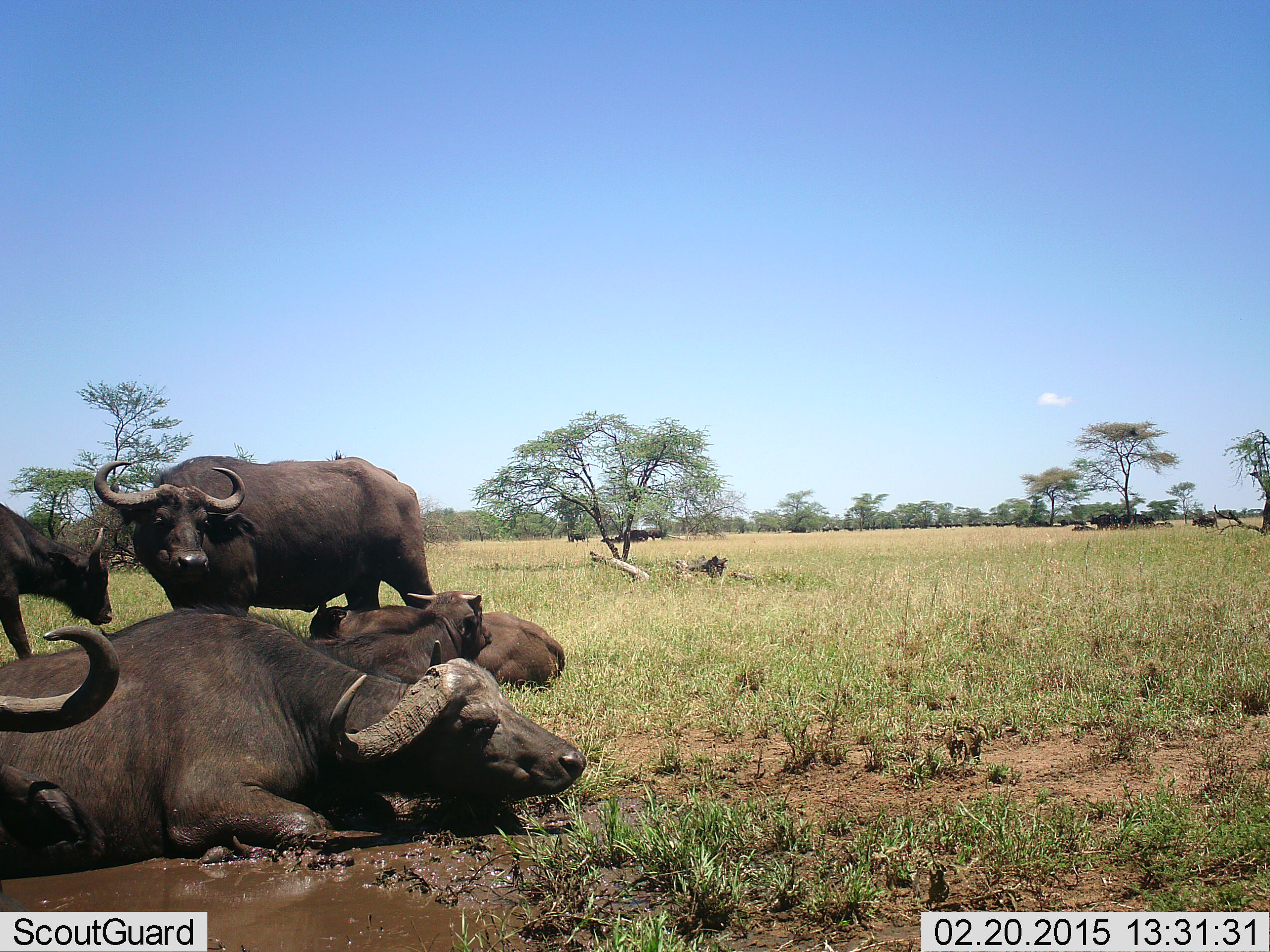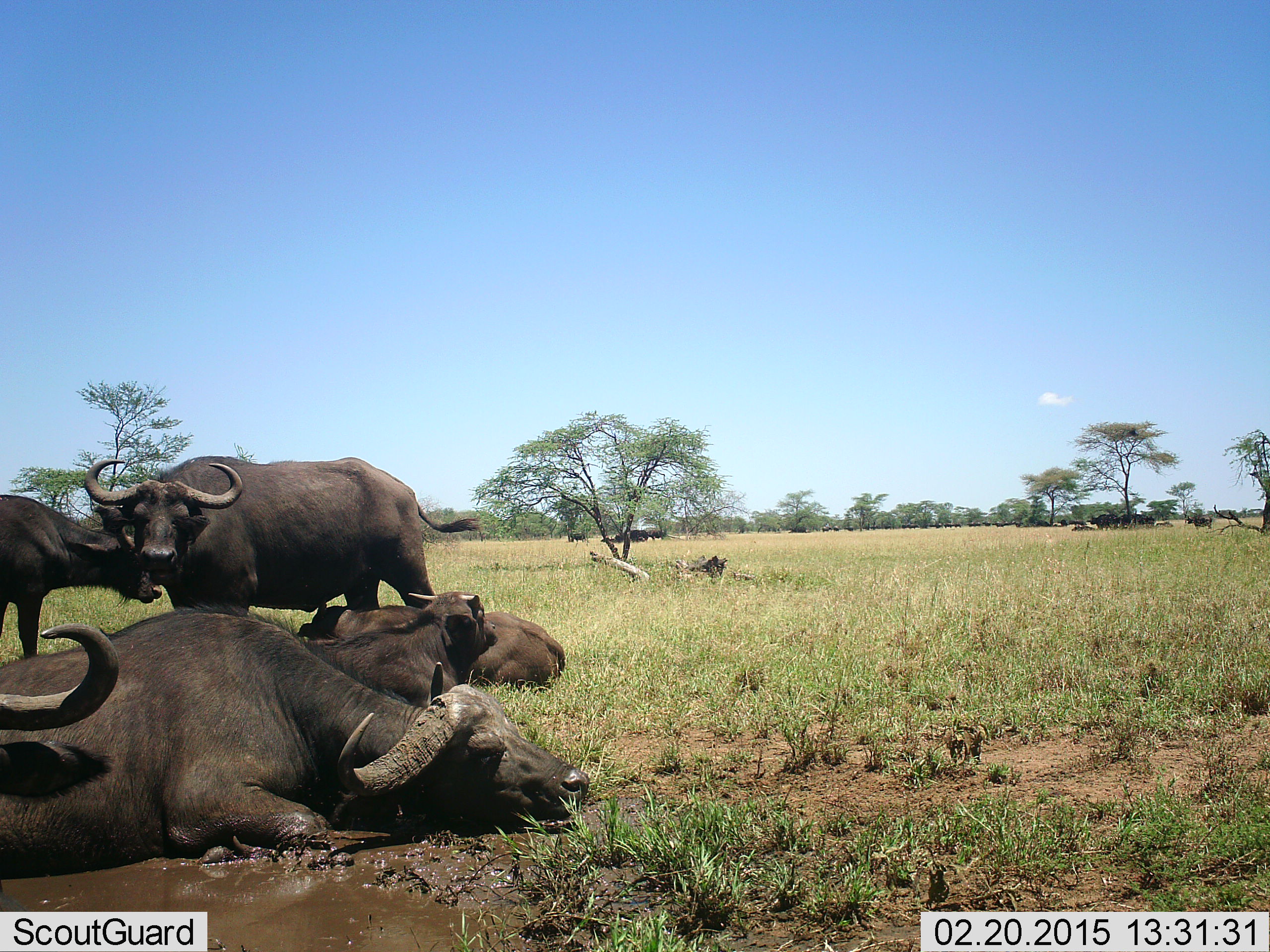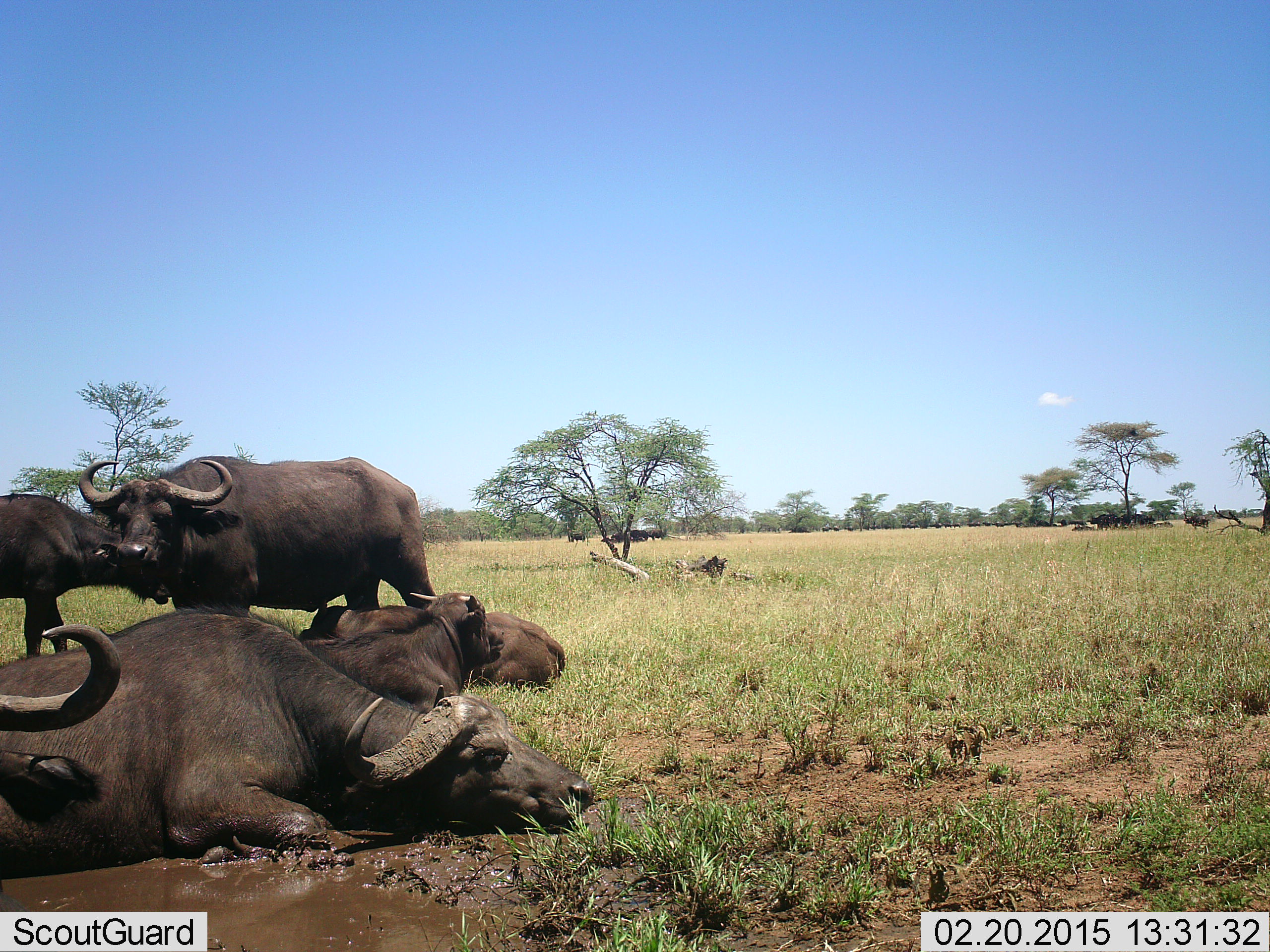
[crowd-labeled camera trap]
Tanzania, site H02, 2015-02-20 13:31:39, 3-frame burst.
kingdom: Animalia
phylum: Chordata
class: Mammalia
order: Artiodactyla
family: Bovidae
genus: Syncerus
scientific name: Syncerus caffer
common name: cape buffalo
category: buffalo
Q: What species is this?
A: Buffalo (cape buffalo) (Syncerus caffer).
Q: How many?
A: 6.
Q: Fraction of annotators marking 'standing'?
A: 70%.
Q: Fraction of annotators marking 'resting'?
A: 100%.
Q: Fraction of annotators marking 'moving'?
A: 20%.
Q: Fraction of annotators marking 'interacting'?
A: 0%.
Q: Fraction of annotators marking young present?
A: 20%.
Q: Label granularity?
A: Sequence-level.